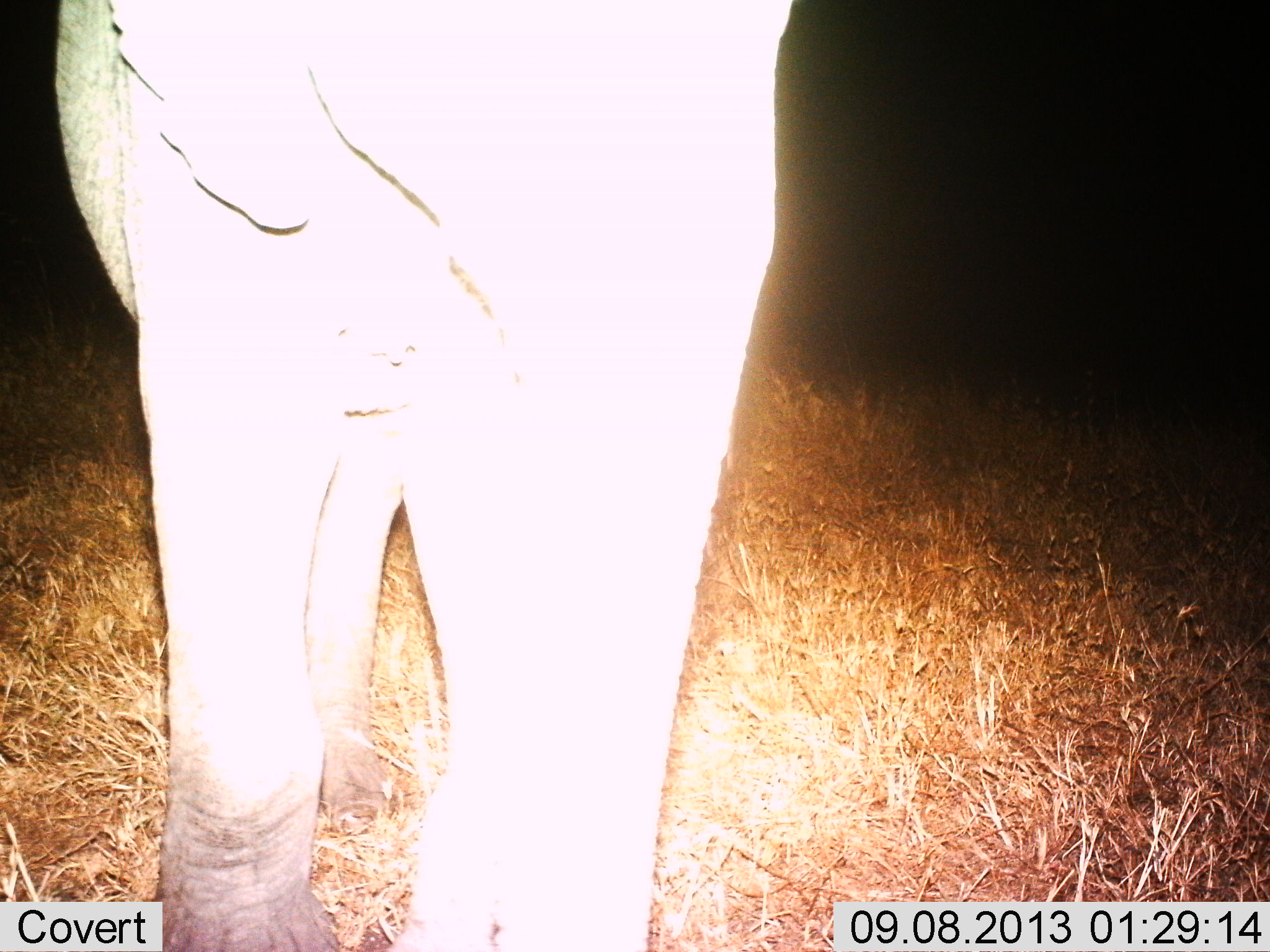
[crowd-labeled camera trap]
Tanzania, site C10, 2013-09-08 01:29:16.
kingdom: Animalia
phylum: Chordata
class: Mammalia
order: Proboscidea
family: Elephantidae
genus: Loxodonta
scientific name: Loxodonta africana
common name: african bush elephant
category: elephant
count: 1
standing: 100%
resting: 0%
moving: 0%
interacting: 0%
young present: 7%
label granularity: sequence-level